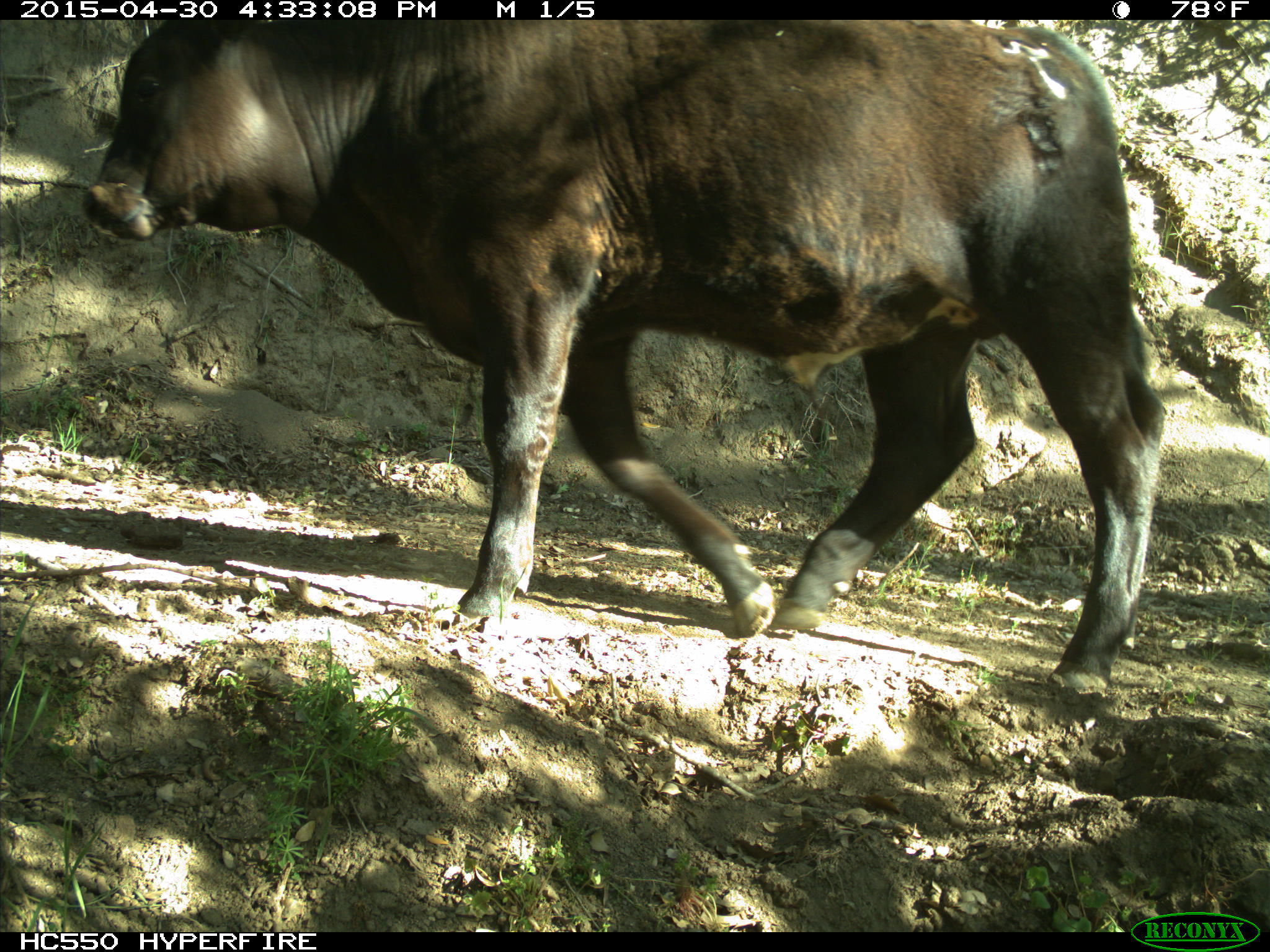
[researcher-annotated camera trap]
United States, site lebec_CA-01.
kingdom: Animalia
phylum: Chordata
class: Mammalia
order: Artiodactyla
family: Bovidae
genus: Bos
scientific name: Bos taurus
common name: domestic cow